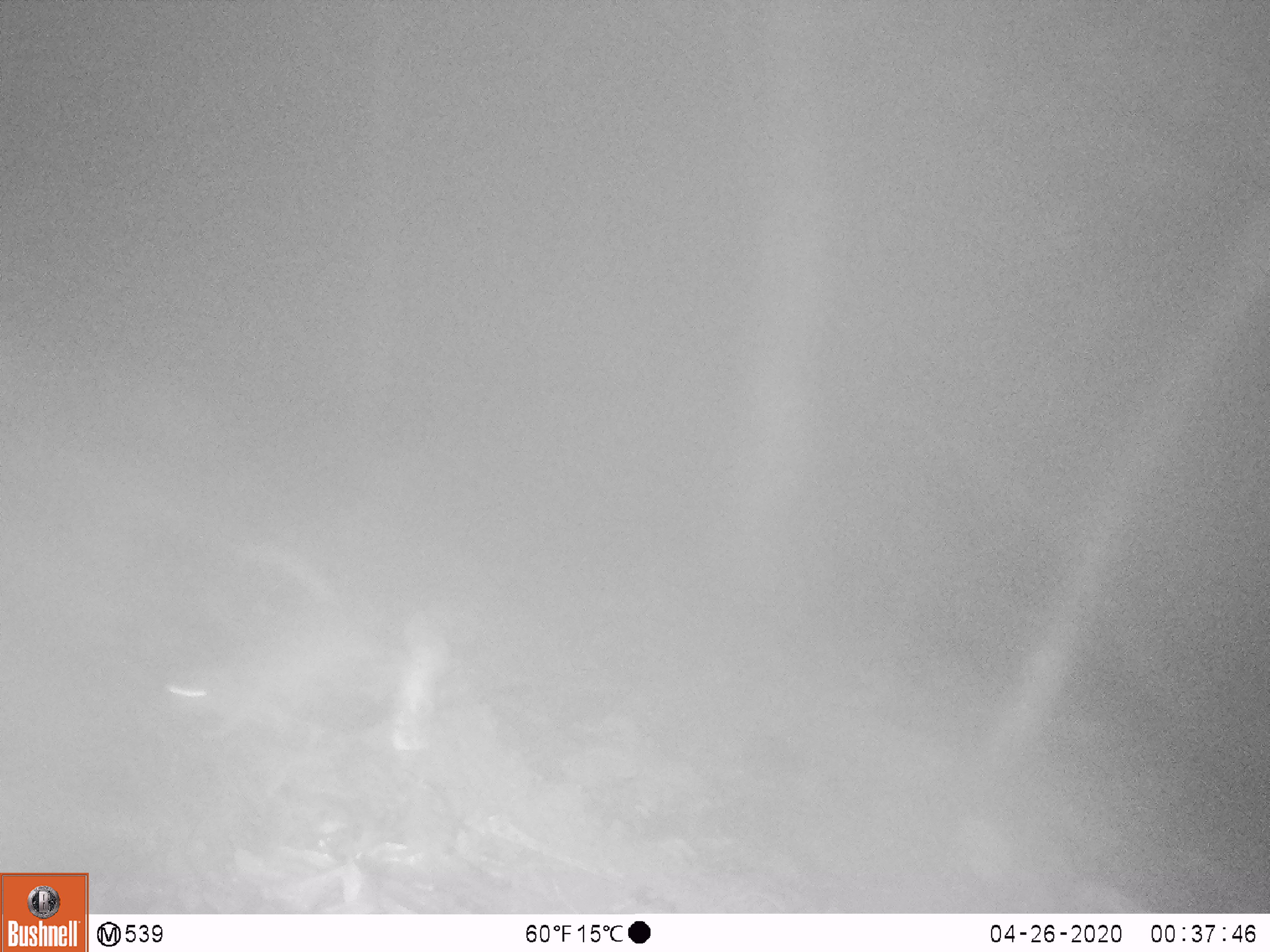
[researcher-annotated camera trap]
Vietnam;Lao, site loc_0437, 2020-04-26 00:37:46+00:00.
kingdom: Animalia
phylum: Chordata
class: Mammalia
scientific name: Mammalia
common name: mammal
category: unidentified small mammal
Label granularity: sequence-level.